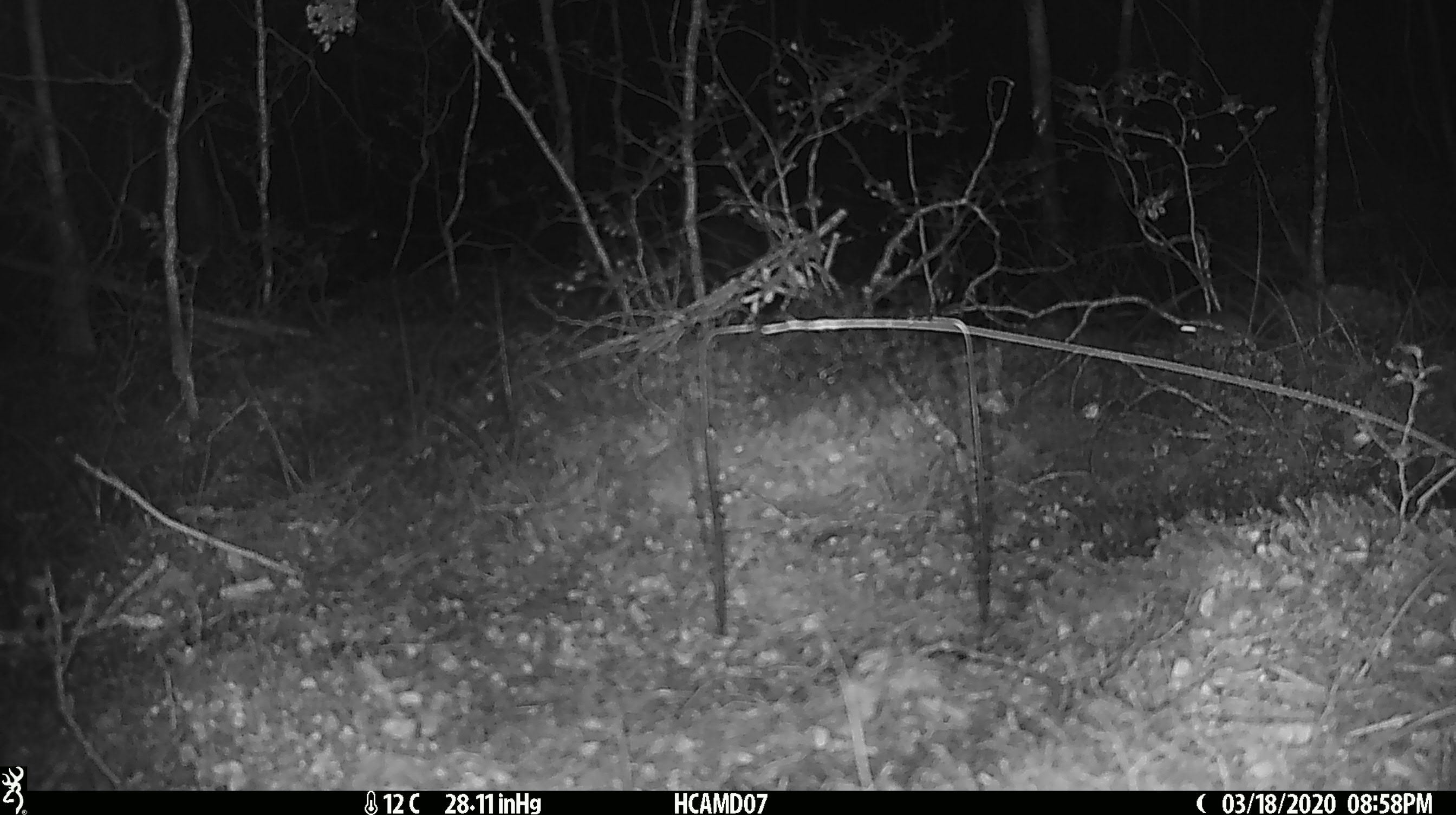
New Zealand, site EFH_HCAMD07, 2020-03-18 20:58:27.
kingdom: Animalia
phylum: Chordata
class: Mammalia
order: Rodentia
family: Muridae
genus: Mus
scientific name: Mus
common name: mouse